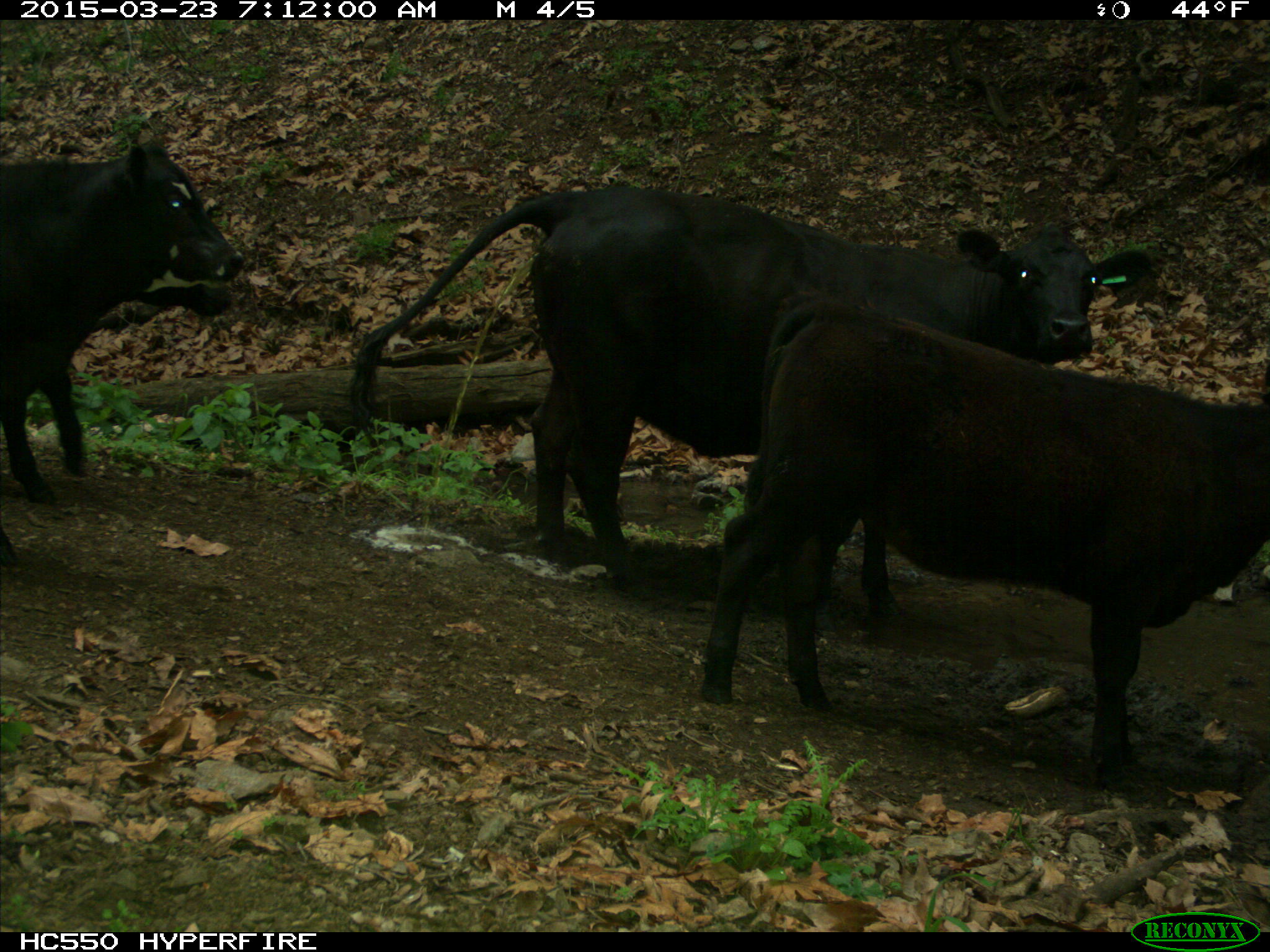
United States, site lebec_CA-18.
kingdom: Animalia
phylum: Chordata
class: Mammalia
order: Artiodactyla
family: Bovidae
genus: Bos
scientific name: Bos taurus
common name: domestic cow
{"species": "Bos taurus (domestic cow)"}